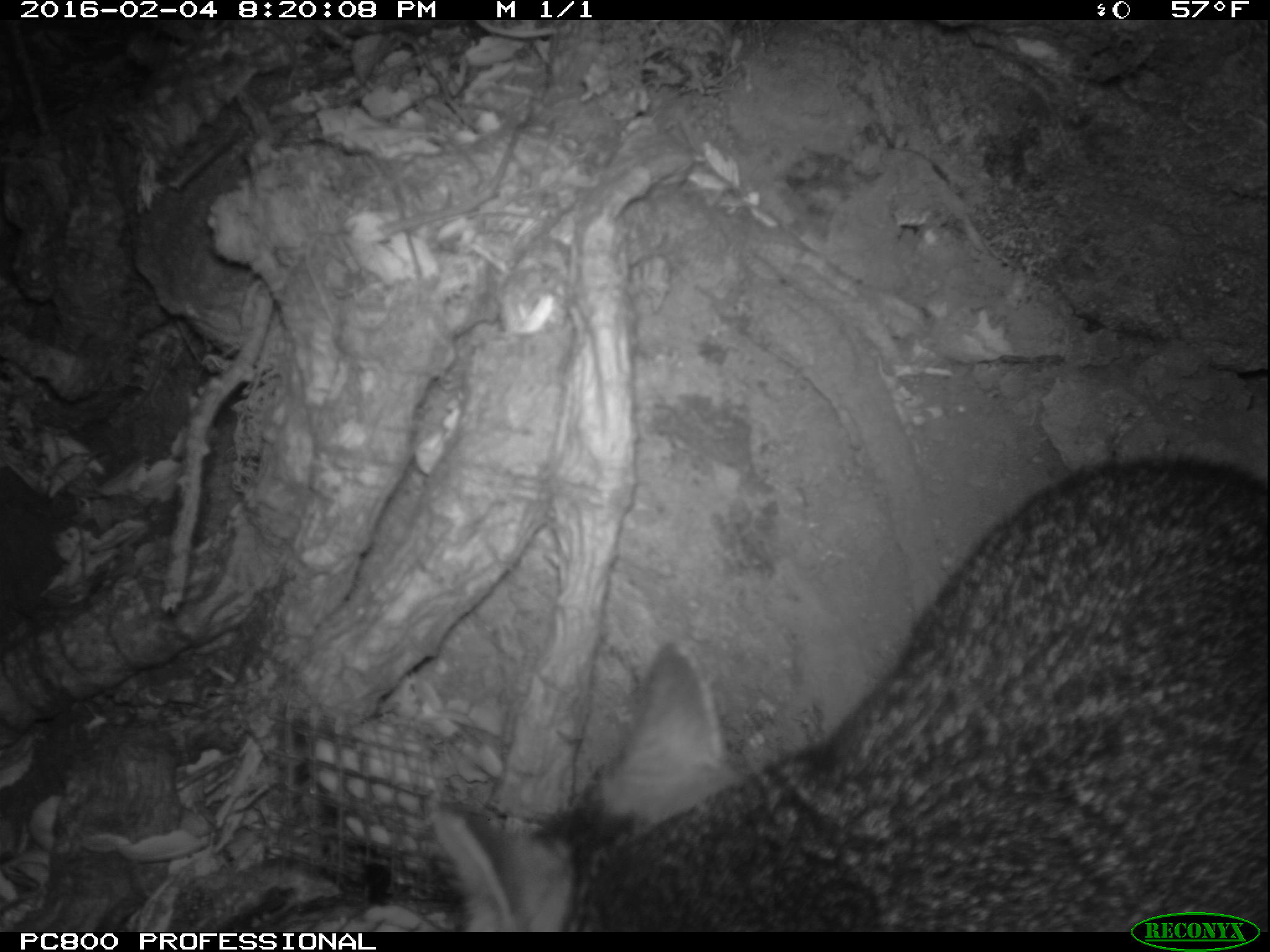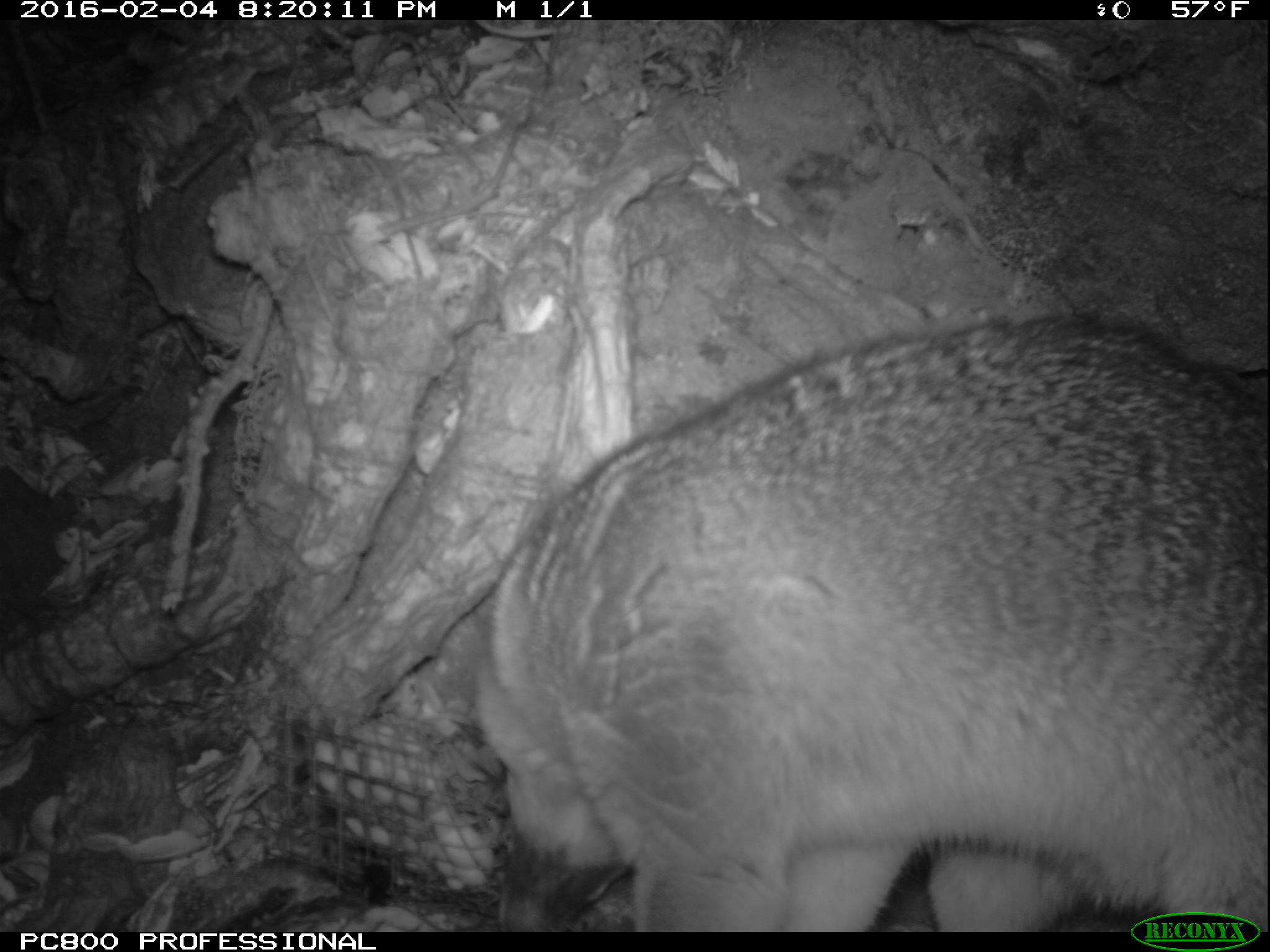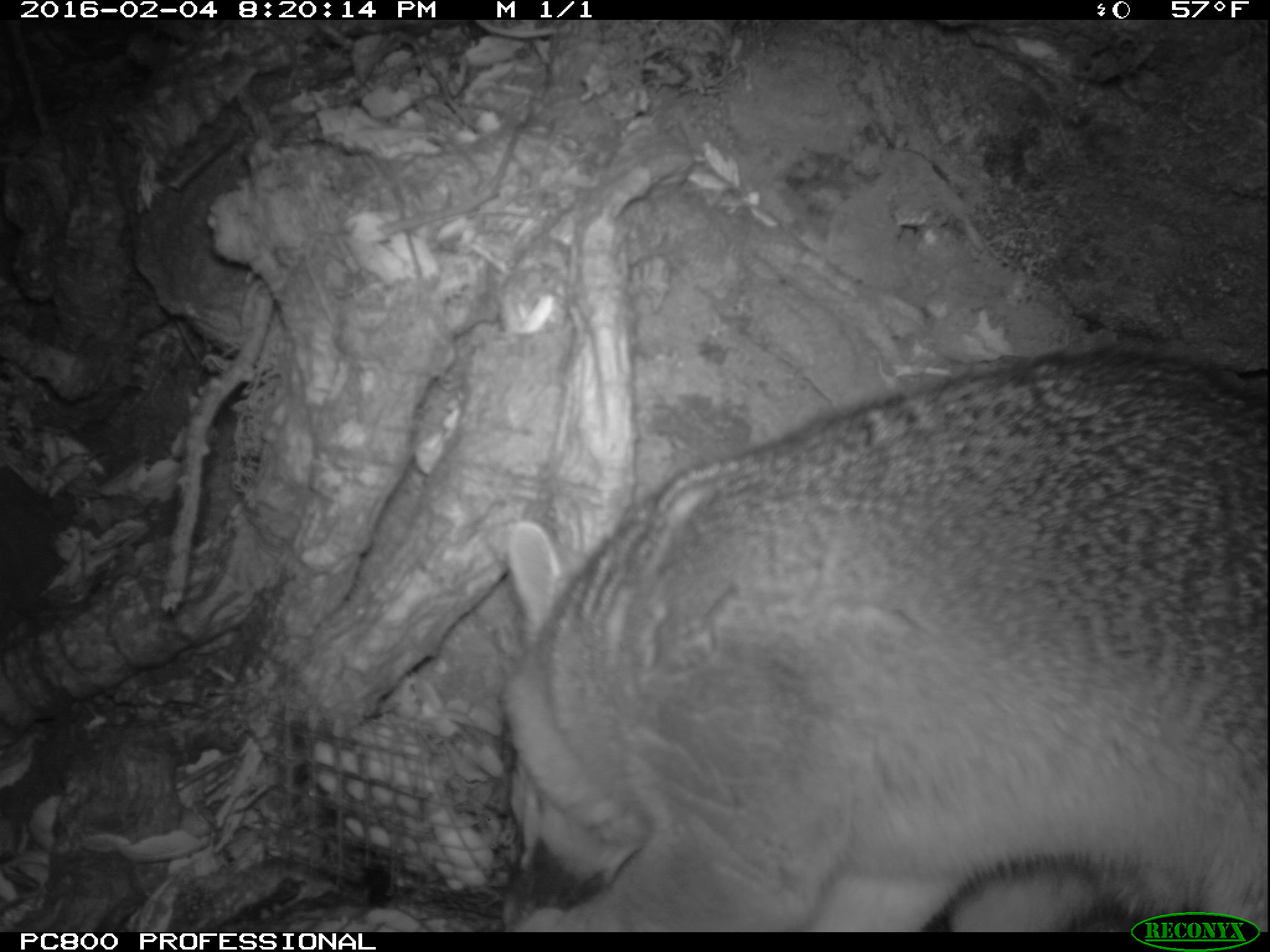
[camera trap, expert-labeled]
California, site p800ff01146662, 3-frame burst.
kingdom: Animalia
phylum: Chordata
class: Mammalia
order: Carnivora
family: Canidae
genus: Urocyon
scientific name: Urocyon littoralis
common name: island fox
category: fox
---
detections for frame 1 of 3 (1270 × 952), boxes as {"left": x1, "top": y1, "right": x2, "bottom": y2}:
fox: {"left": 433, "top": 449, "right": 1269, "bottom": 932}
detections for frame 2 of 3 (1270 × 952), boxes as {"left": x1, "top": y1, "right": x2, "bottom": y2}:
fox: {"left": 477, "top": 315, "right": 1268, "bottom": 932}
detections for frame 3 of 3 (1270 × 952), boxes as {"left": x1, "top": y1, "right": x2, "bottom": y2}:
fox: {"left": 504, "top": 346, "right": 1269, "bottom": 932}